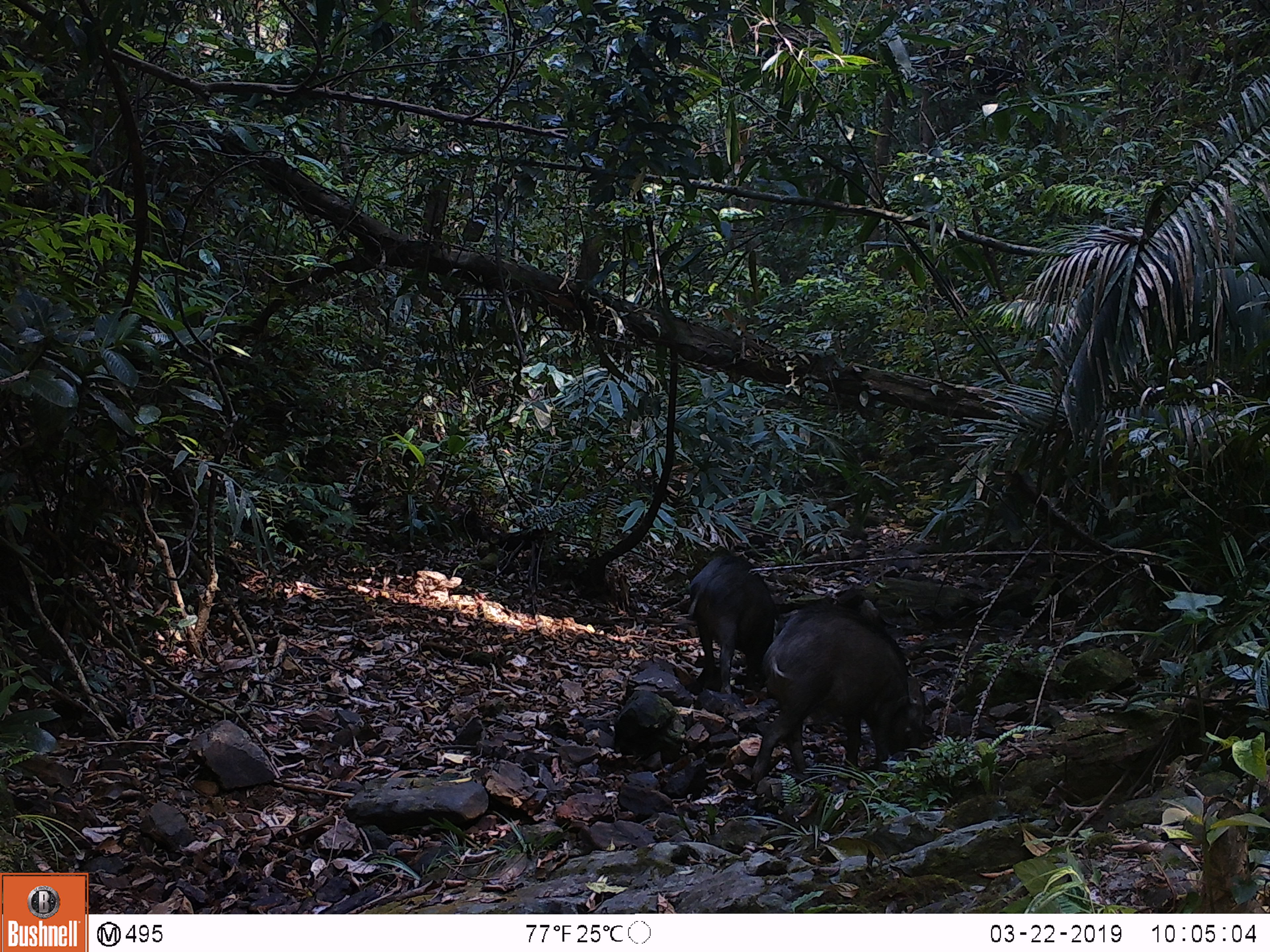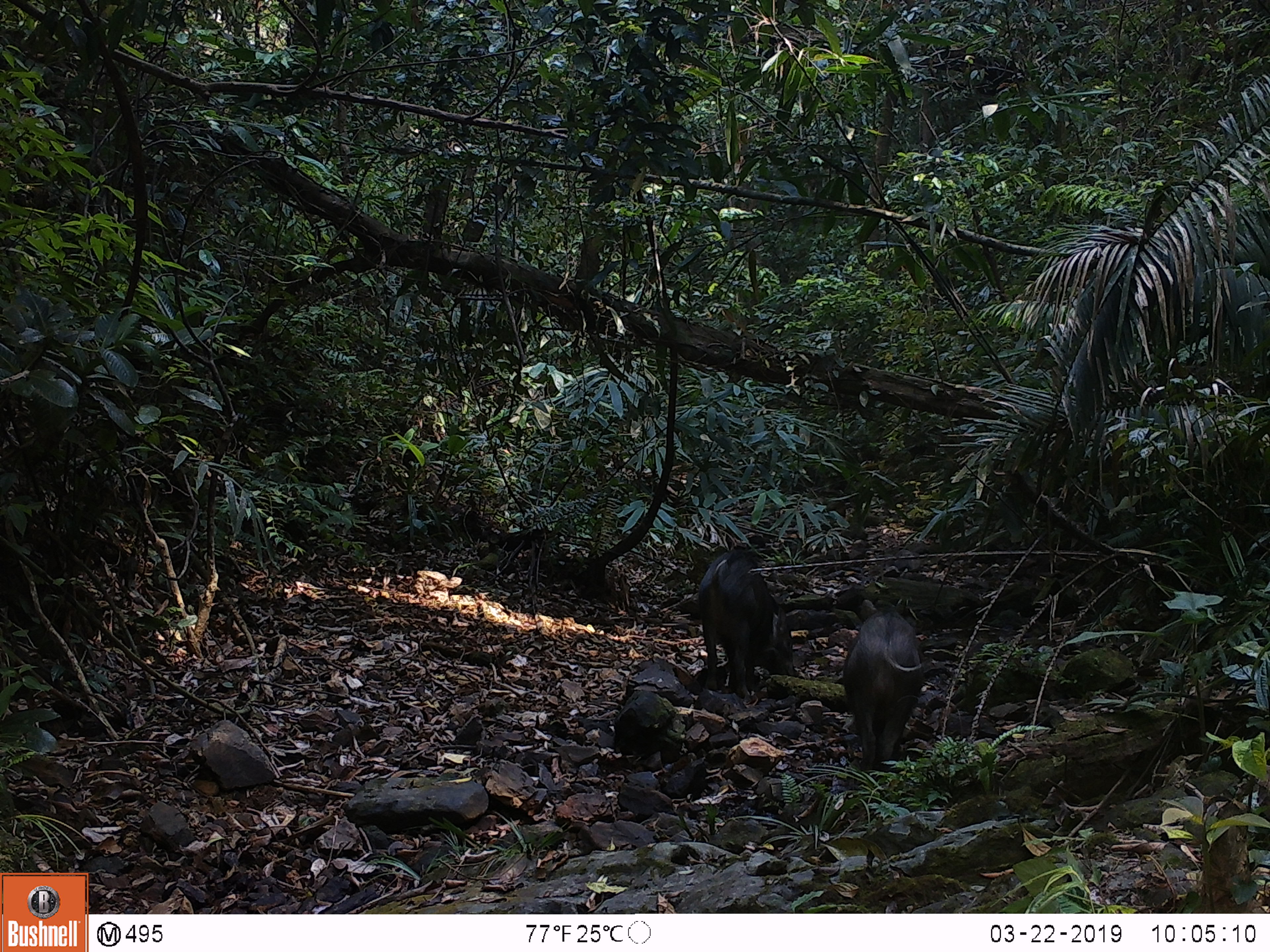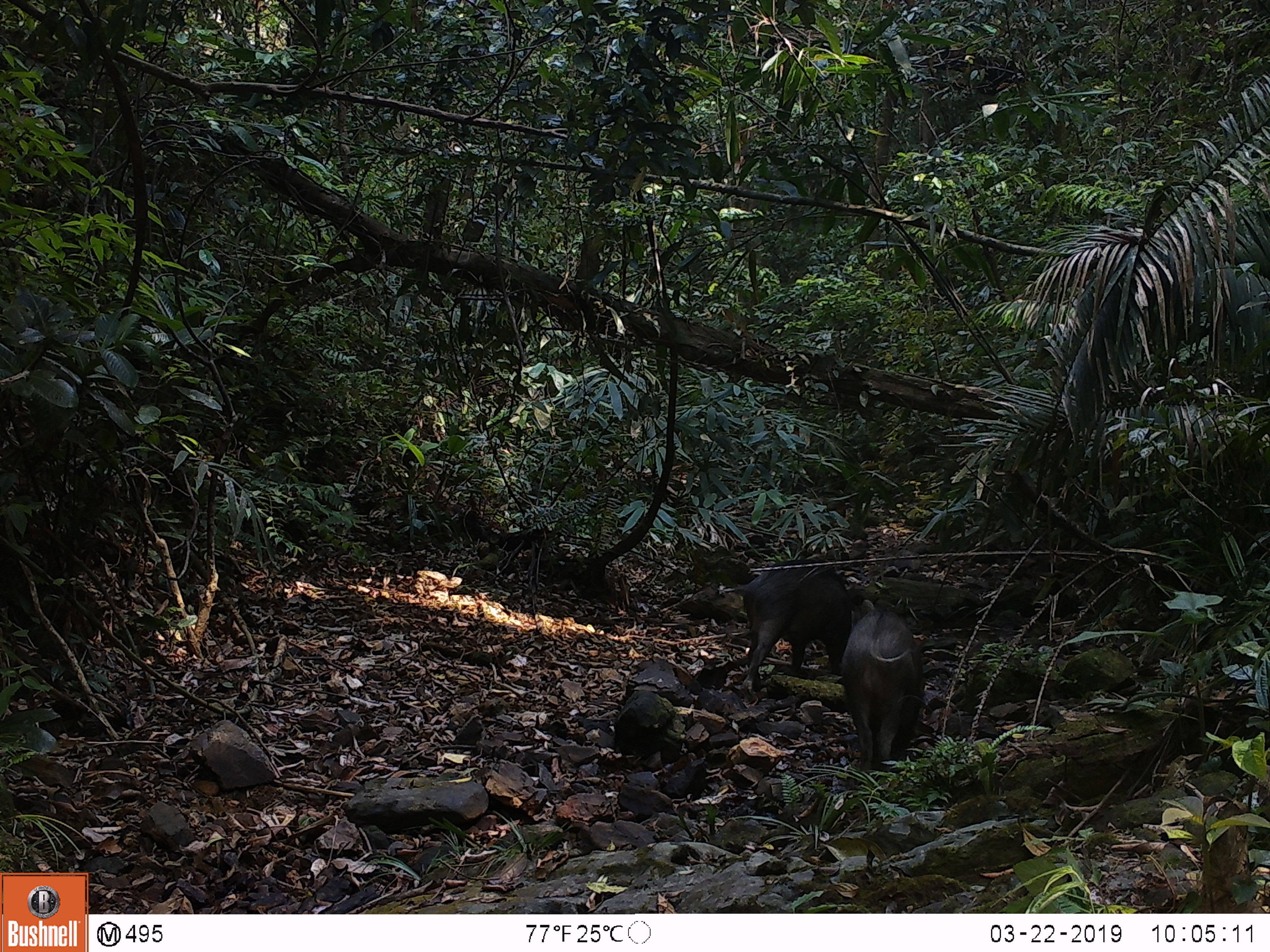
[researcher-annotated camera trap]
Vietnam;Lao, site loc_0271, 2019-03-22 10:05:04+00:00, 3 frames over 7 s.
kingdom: Animalia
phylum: Chordata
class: Mammalia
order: Artiodactyla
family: Suidae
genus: Sus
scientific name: Sus scrofa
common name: eurasian wild pig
Eurasian wild pig (Sus scrofa). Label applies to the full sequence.